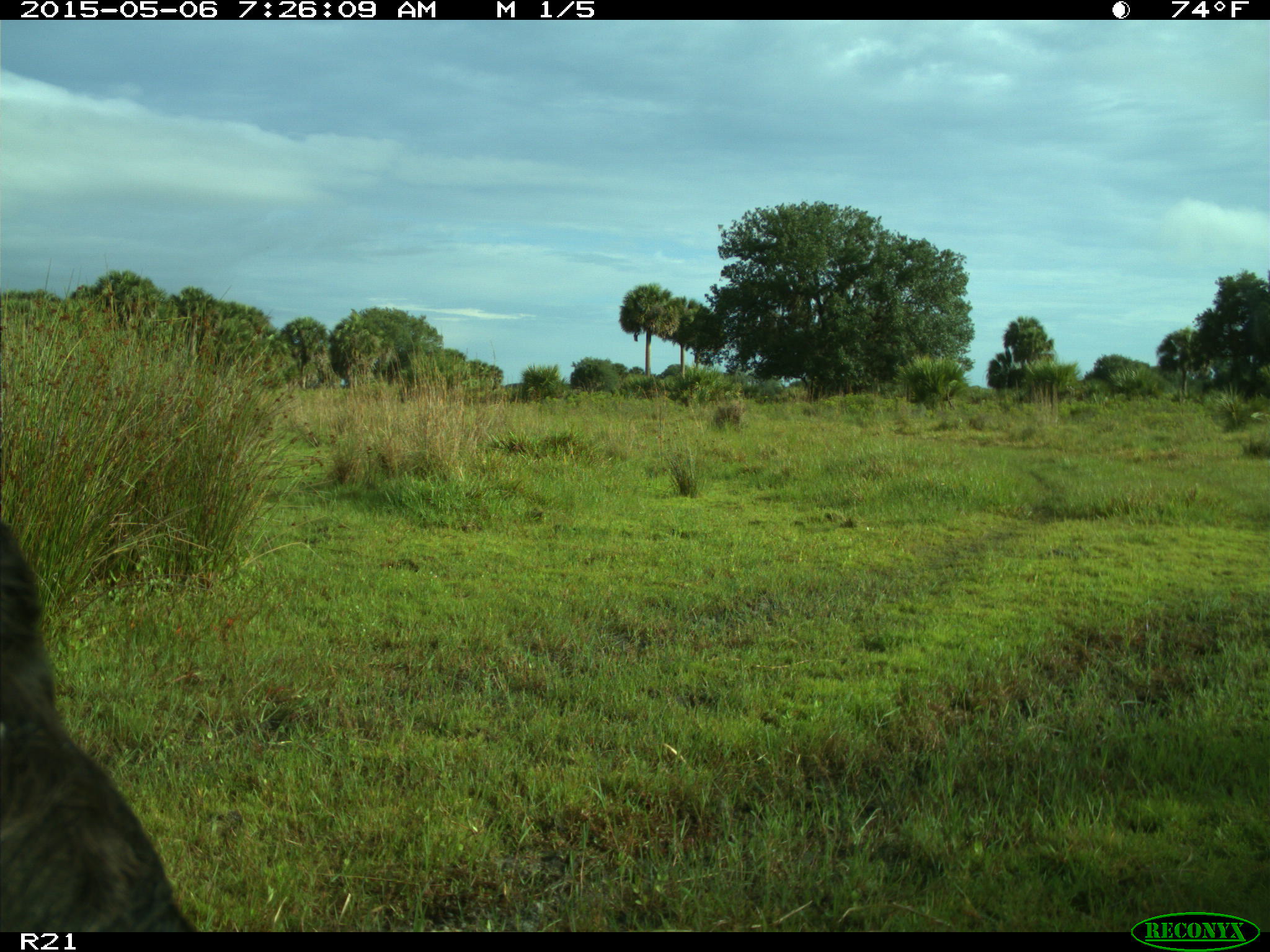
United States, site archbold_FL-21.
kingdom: Animalia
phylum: Chordata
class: Mammalia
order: Artiodactyla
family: Bovidae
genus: Bos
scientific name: Bos taurus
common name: domestic cow